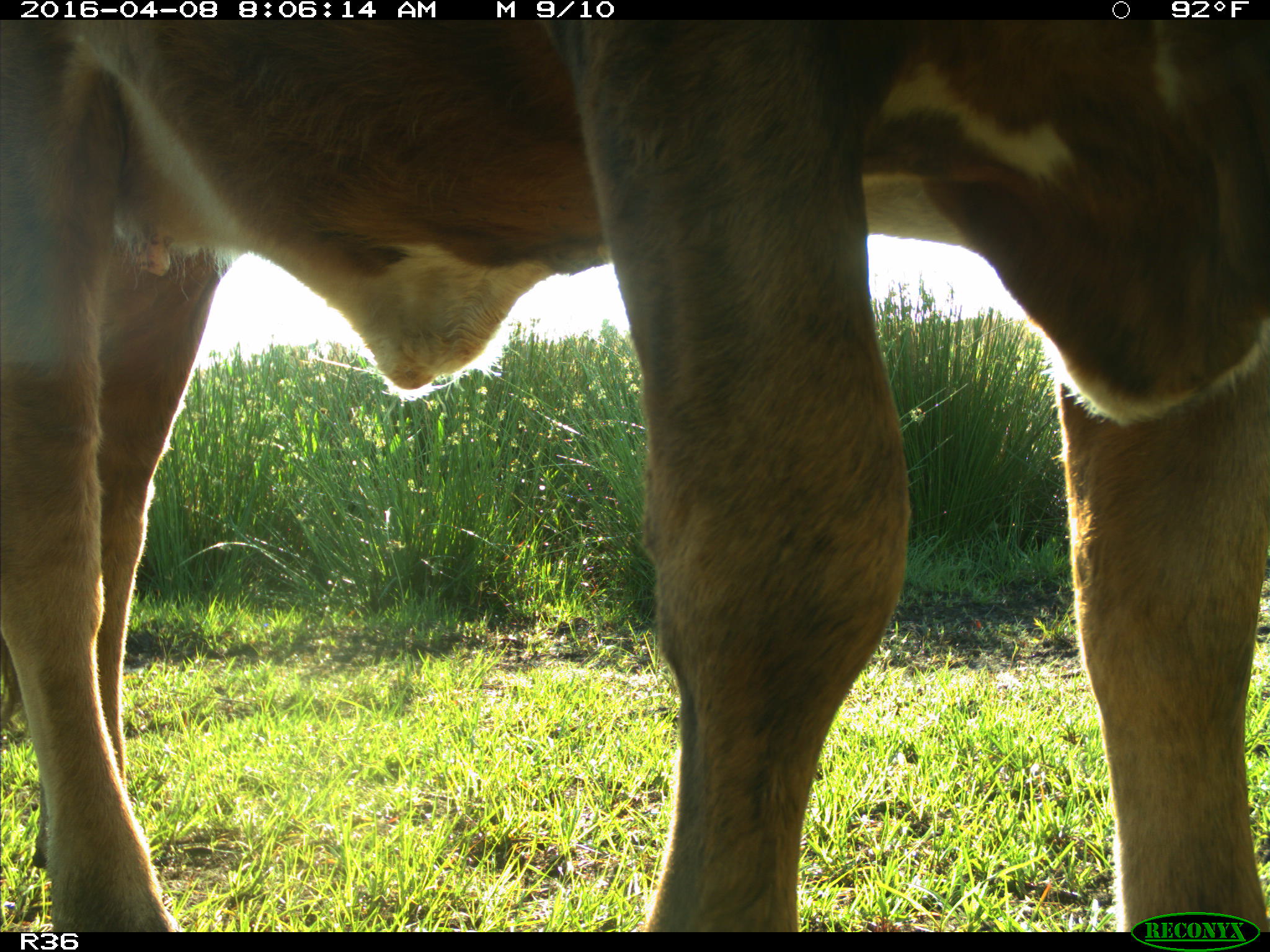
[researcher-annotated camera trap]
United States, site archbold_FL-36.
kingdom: Animalia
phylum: Chordata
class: Mammalia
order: Artiodactyla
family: Bovidae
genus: Bos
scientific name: Bos taurus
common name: domestic cow